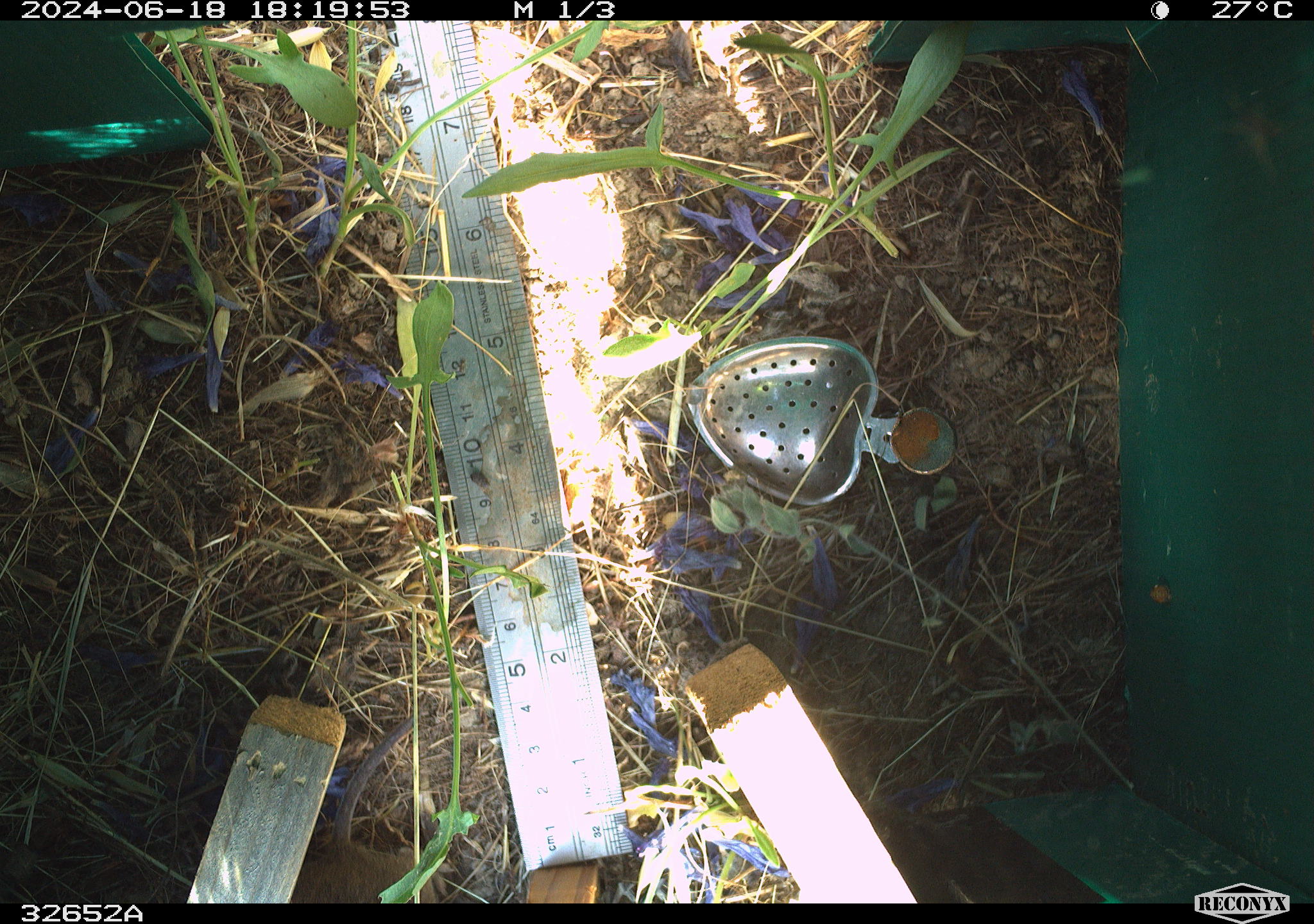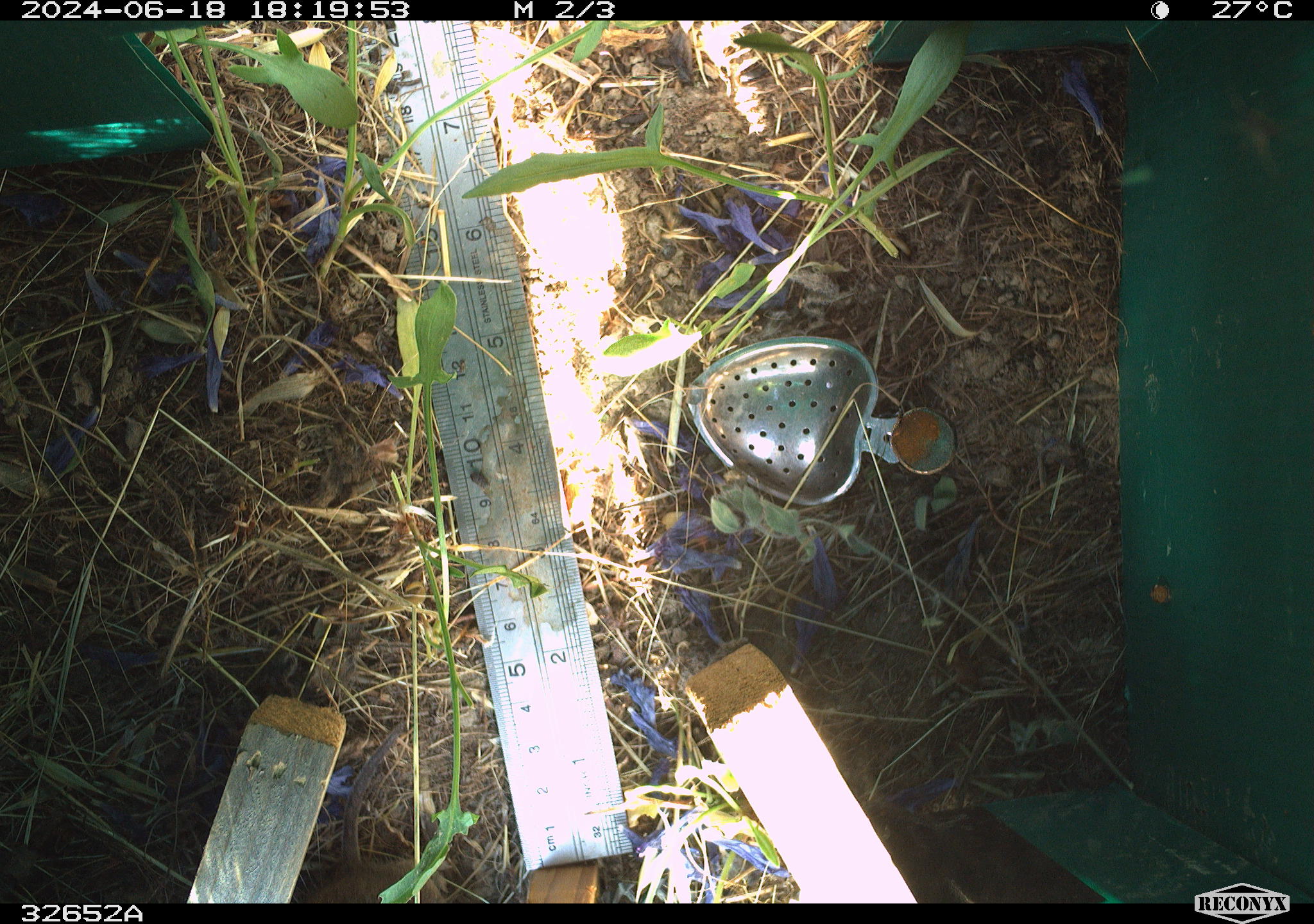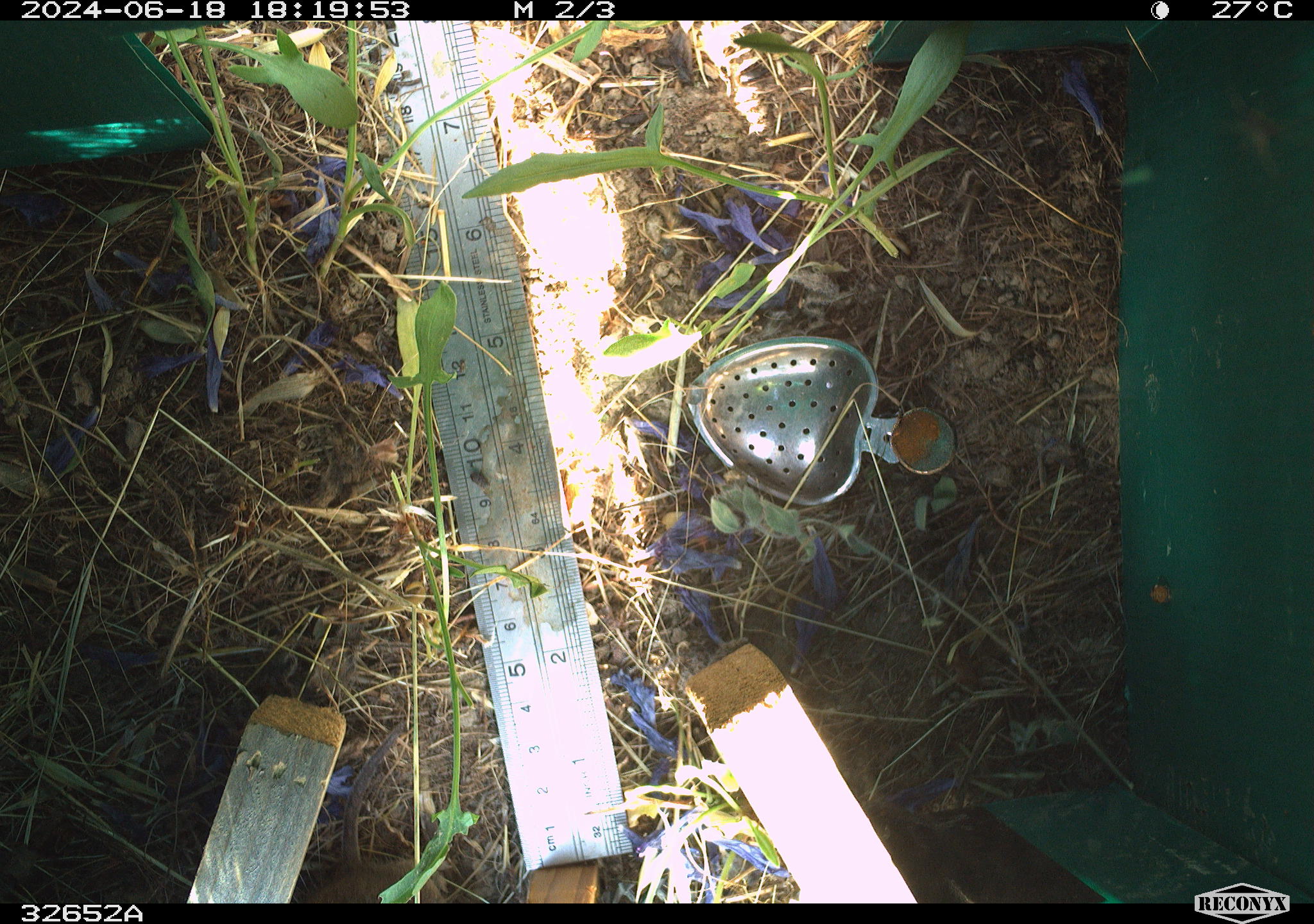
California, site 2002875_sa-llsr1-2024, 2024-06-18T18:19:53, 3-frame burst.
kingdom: Animalia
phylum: Chordata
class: Mammalia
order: Rodentia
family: Cricetidae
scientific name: Arvicolinae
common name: voles, lemmings, and muskrats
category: arvicolinae subfamily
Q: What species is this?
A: Arvicolinae subfamily (voles, lemmings, and muskrats) (Arvicolinae).